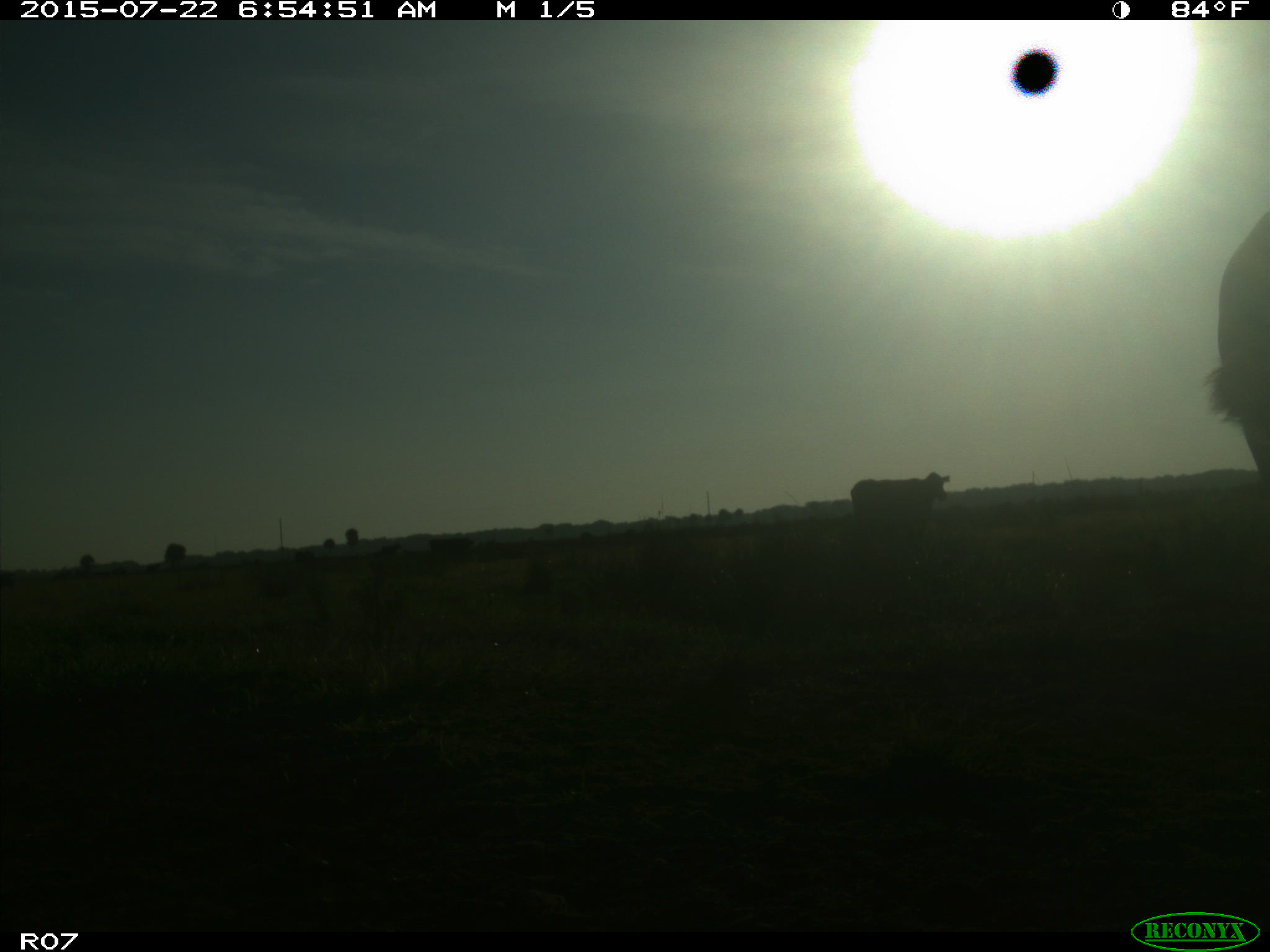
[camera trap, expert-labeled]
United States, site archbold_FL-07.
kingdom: Animalia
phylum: Chordata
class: Mammalia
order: Artiodactyla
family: Bovidae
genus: Bos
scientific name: Bos taurus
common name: domestic cow